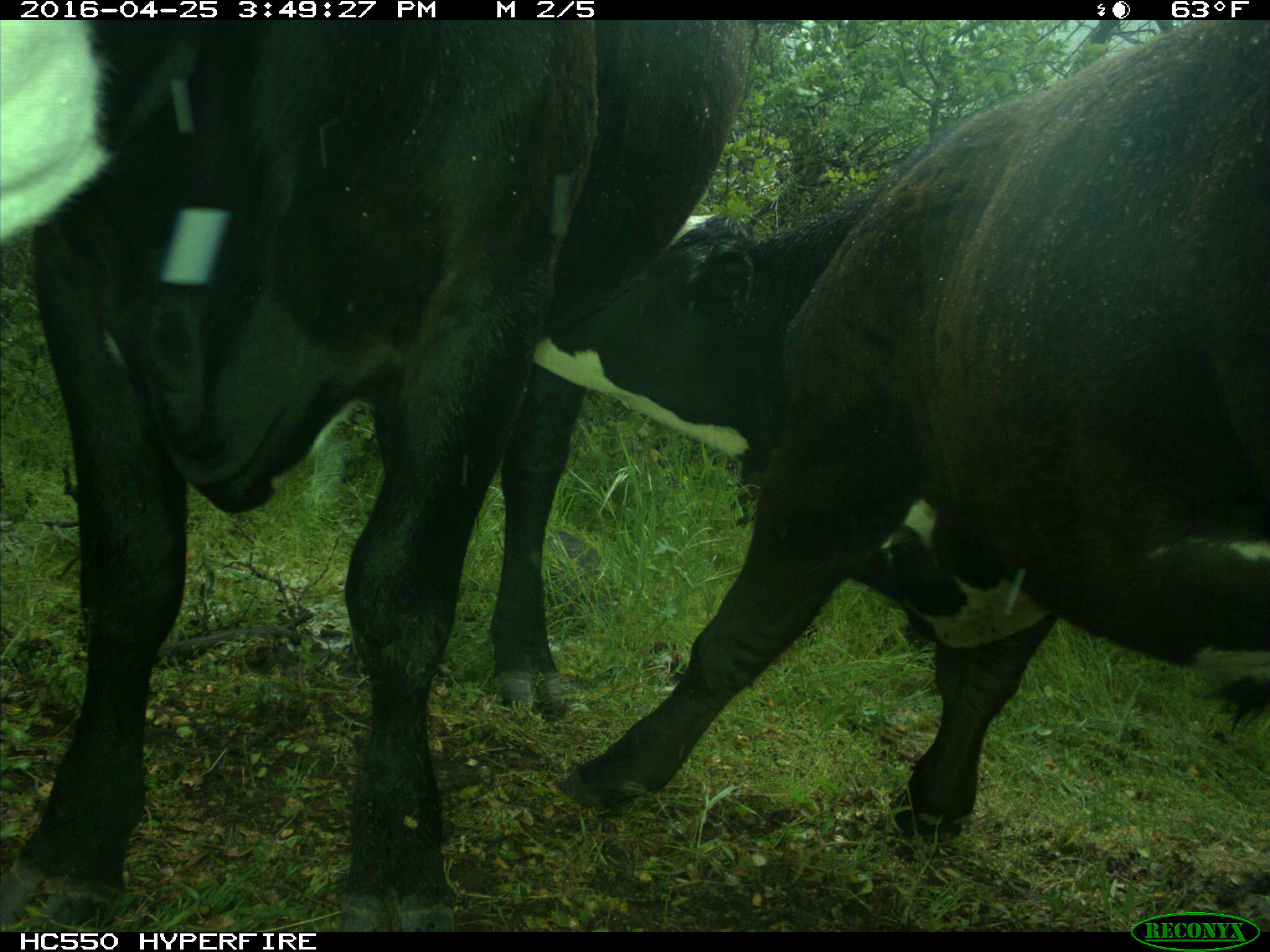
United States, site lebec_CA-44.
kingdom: Animalia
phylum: Chordata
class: Mammalia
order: Artiodactyla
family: Bovidae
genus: Bos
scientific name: Bos taurus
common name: domestic cow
Bos taurus (domestic cow).